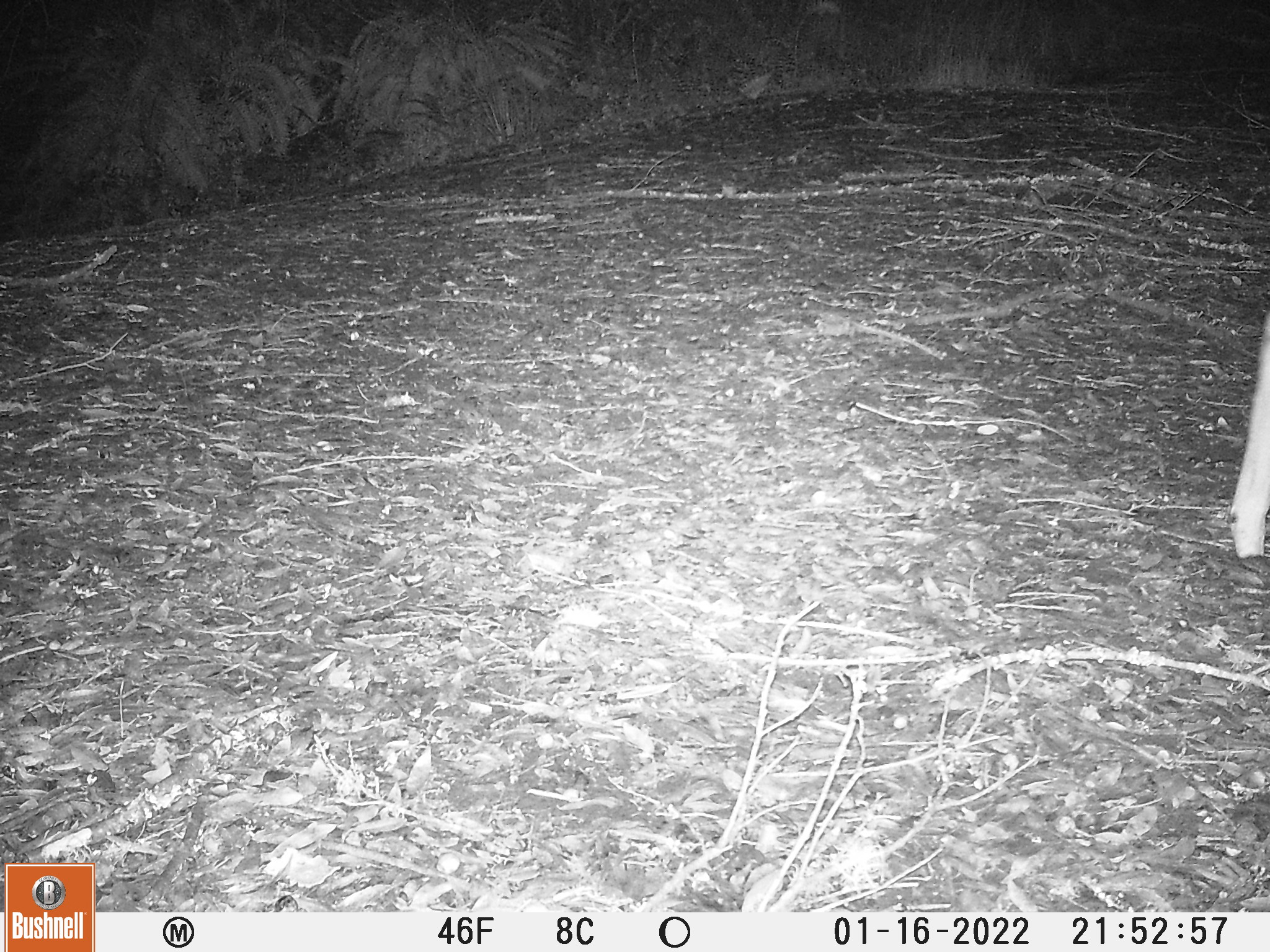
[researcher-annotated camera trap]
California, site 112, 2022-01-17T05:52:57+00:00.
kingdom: Animalia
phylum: Chordata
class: Mammalia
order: Artiodactyla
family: Cervidae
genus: Odocoileus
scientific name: Odocoileus hemionus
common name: mule deer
Mule deer (Odocoileus hemionus).